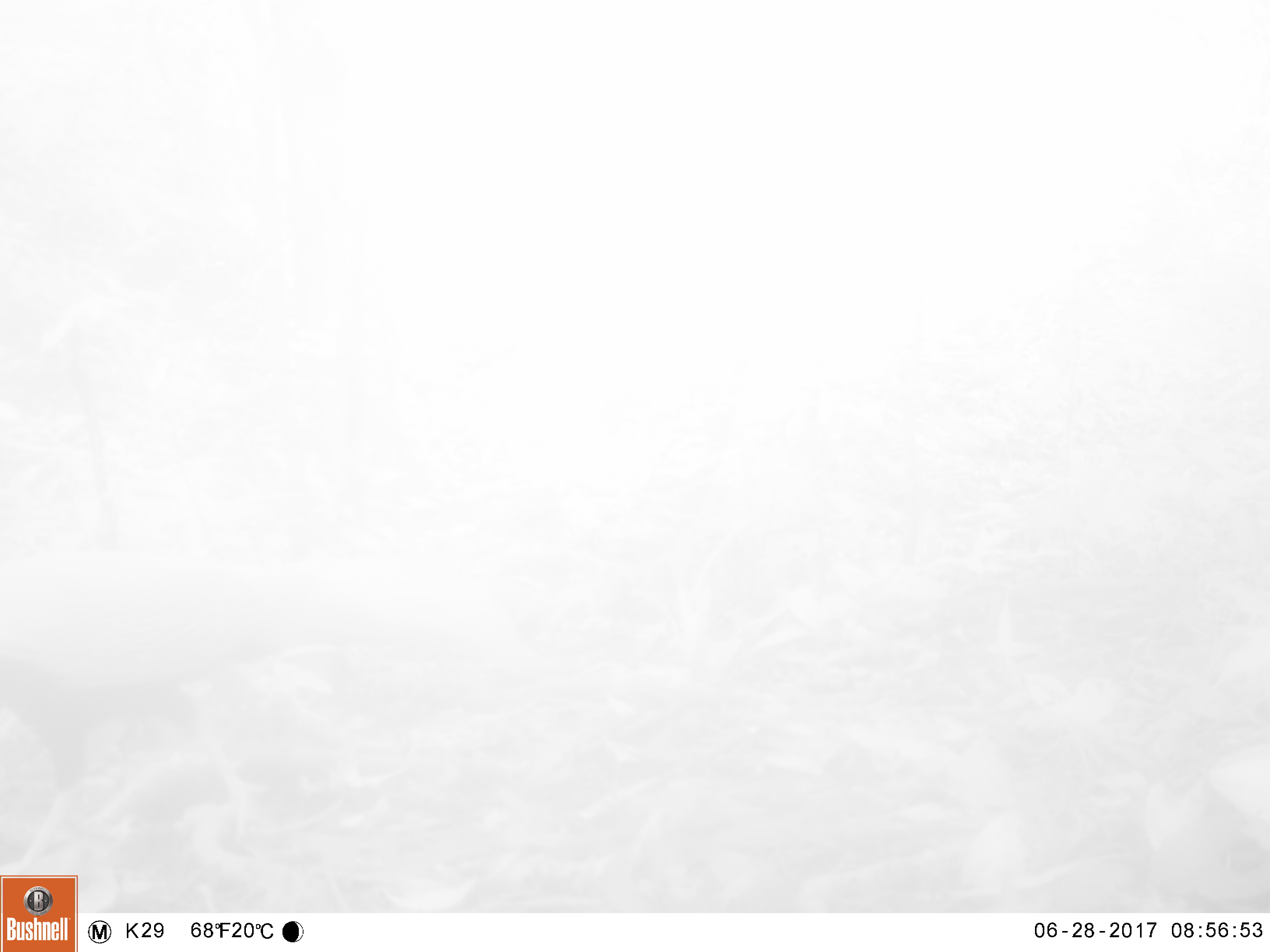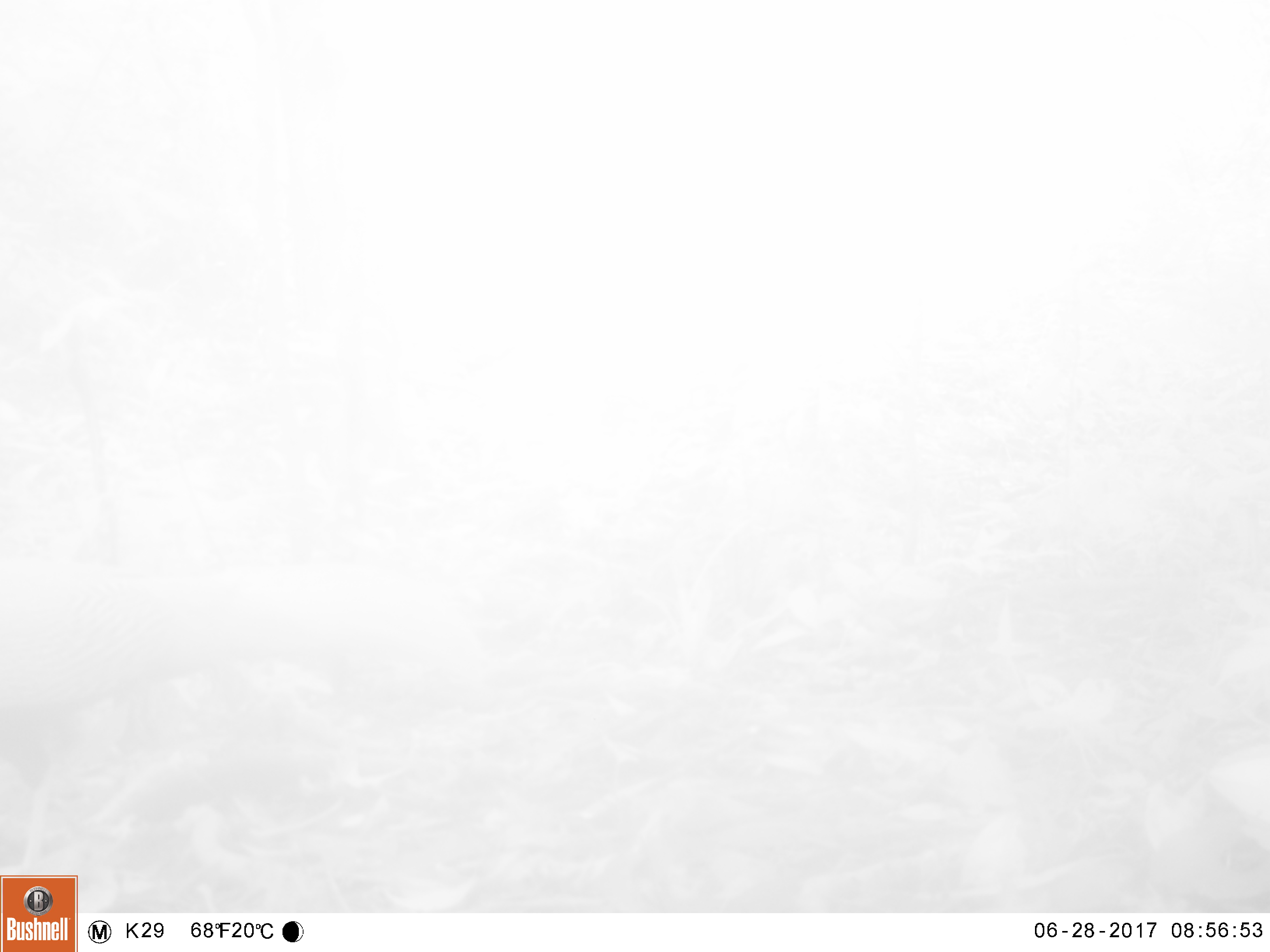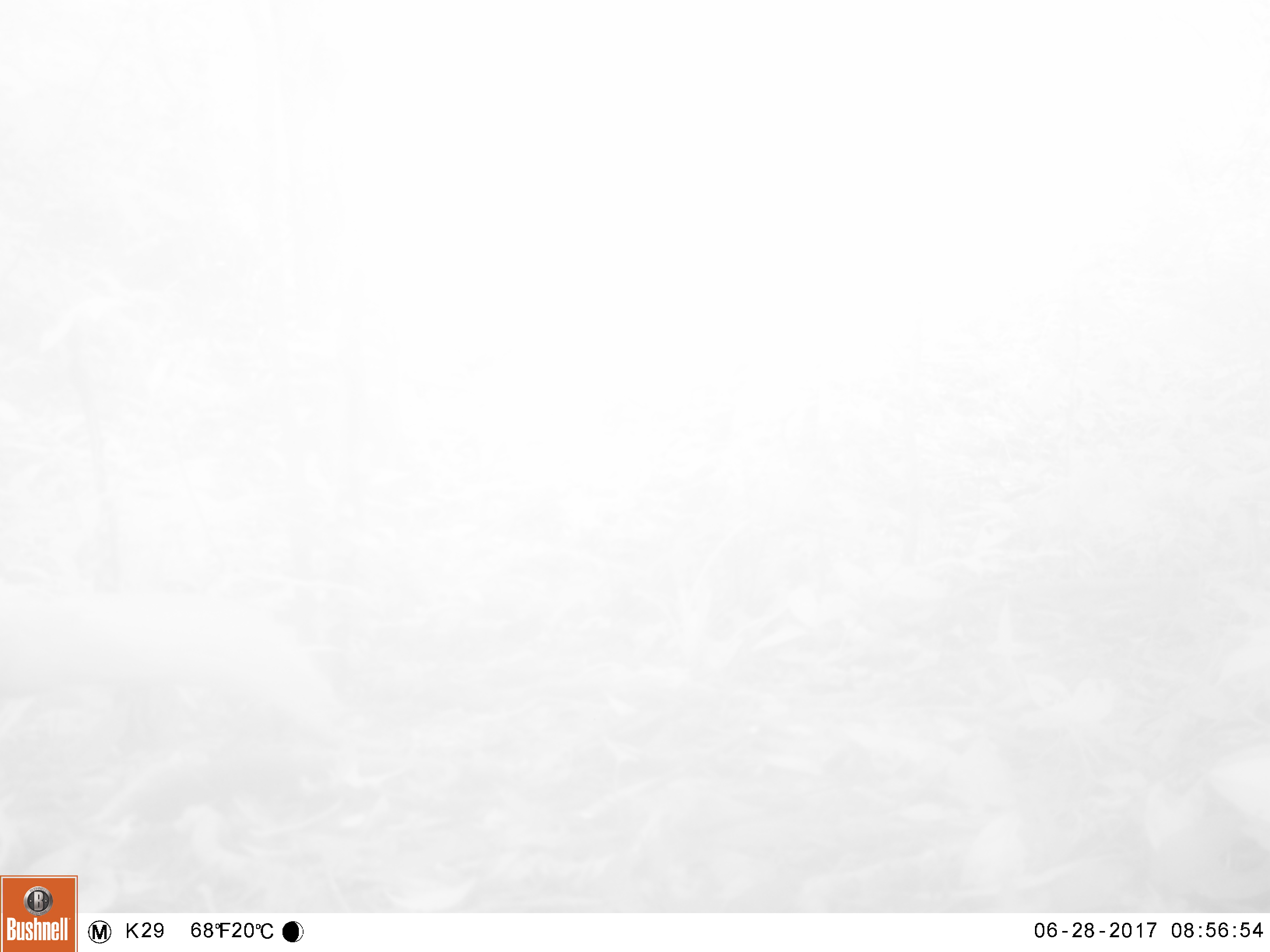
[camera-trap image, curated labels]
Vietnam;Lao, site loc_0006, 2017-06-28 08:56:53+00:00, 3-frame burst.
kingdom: Animalia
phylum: Chordata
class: Aves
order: Galliformes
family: Phasianidae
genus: Lophura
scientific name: Lophura nycthemera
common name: silver pheasant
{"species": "silver pheasant (Lophura nycthemera)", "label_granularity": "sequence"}